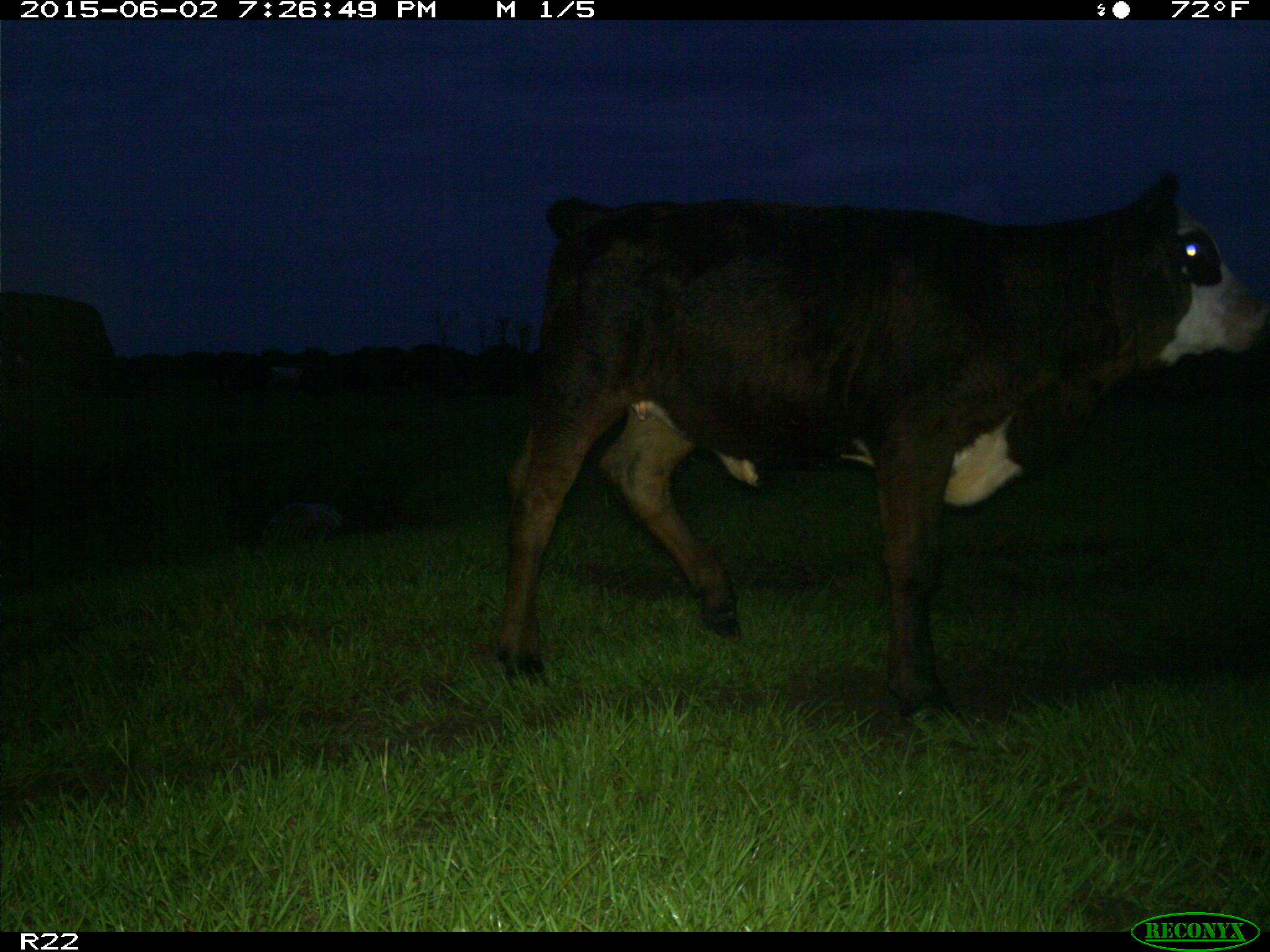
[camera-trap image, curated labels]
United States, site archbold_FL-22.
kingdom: Animalia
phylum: Chordata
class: Mammalia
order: Artiodactyla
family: Bovidae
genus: Bos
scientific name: Bos taurus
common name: domestic cow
Bos taurus (domestic cow).